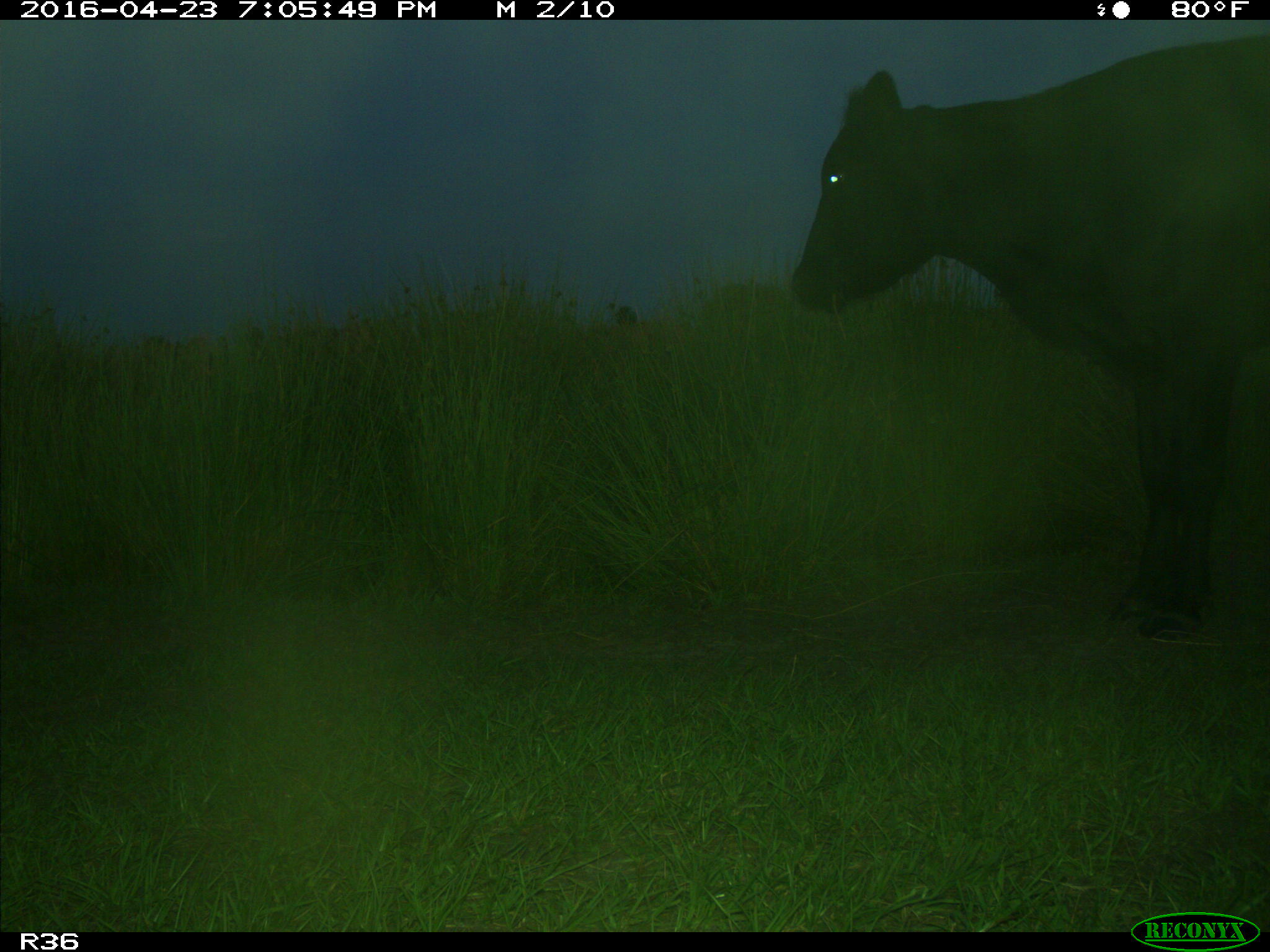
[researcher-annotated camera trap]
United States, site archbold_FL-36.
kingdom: Animalia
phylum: Chordata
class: Mammalia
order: Artiodactyla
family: Bovidae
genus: Bos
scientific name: Bos taurus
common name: domestic cow